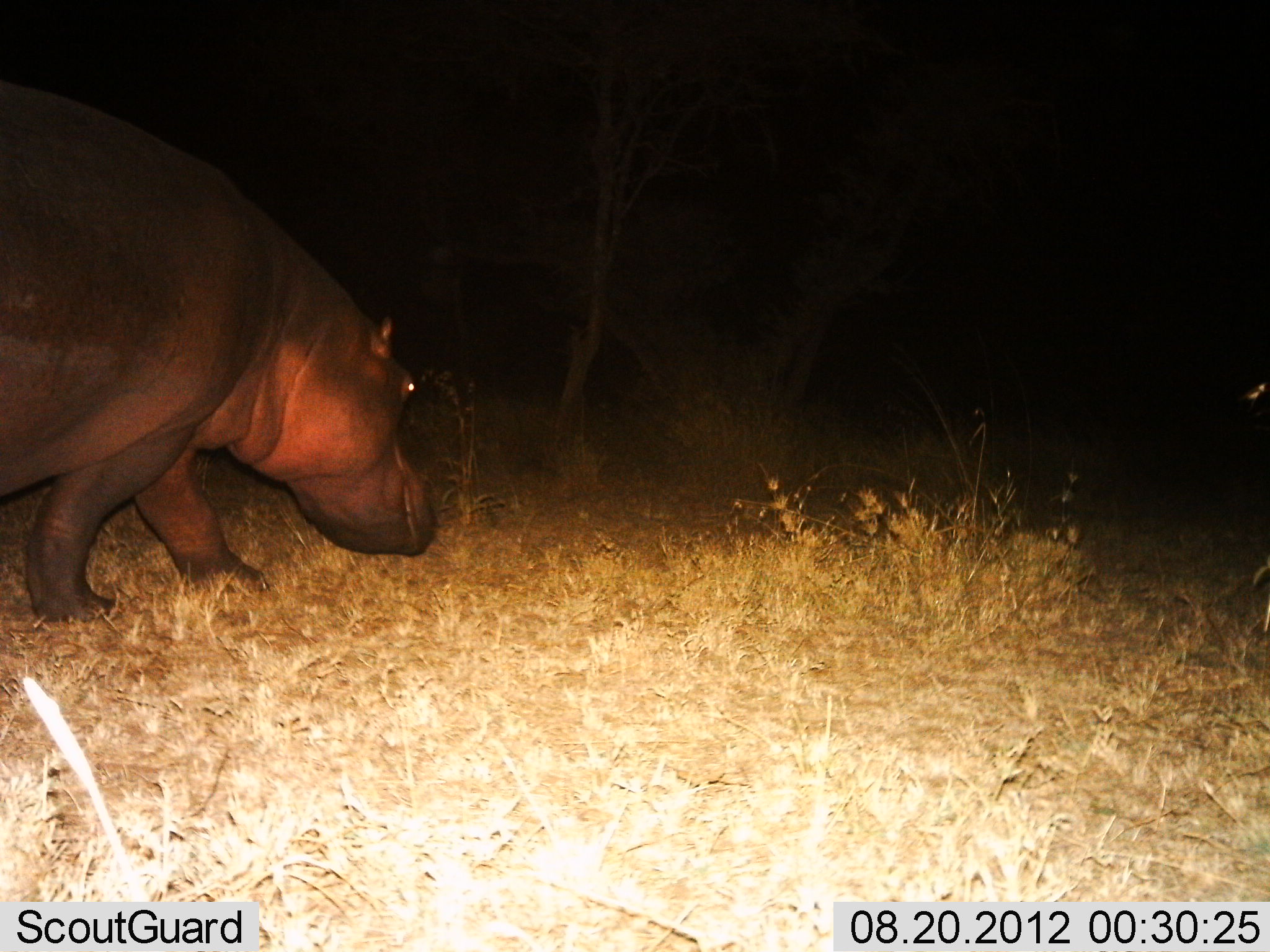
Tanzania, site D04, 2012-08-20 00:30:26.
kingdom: Animalia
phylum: Chordata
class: Mammalia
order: Artiodactyla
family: Hippopotamidae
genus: Hippopotamus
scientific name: Hippopotamus amphibius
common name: hippopotamus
Hippopotamus (Hippopotamus amphibius), count 1. Behavior (volunteer vote fractions): standing 10%, resting 0%, moving 90%, interacting 0%. Young present (vote fraction): 0%. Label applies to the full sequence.